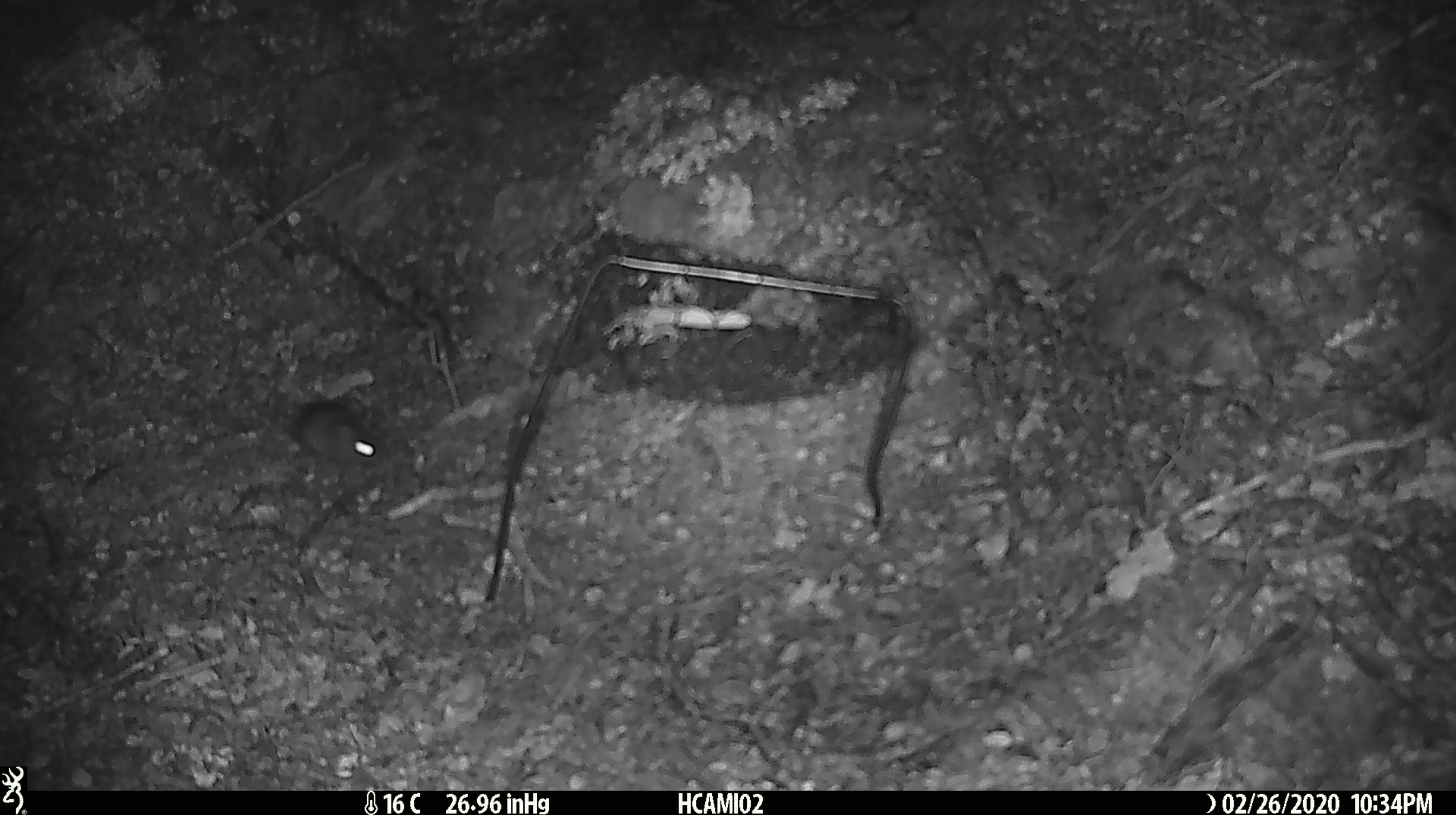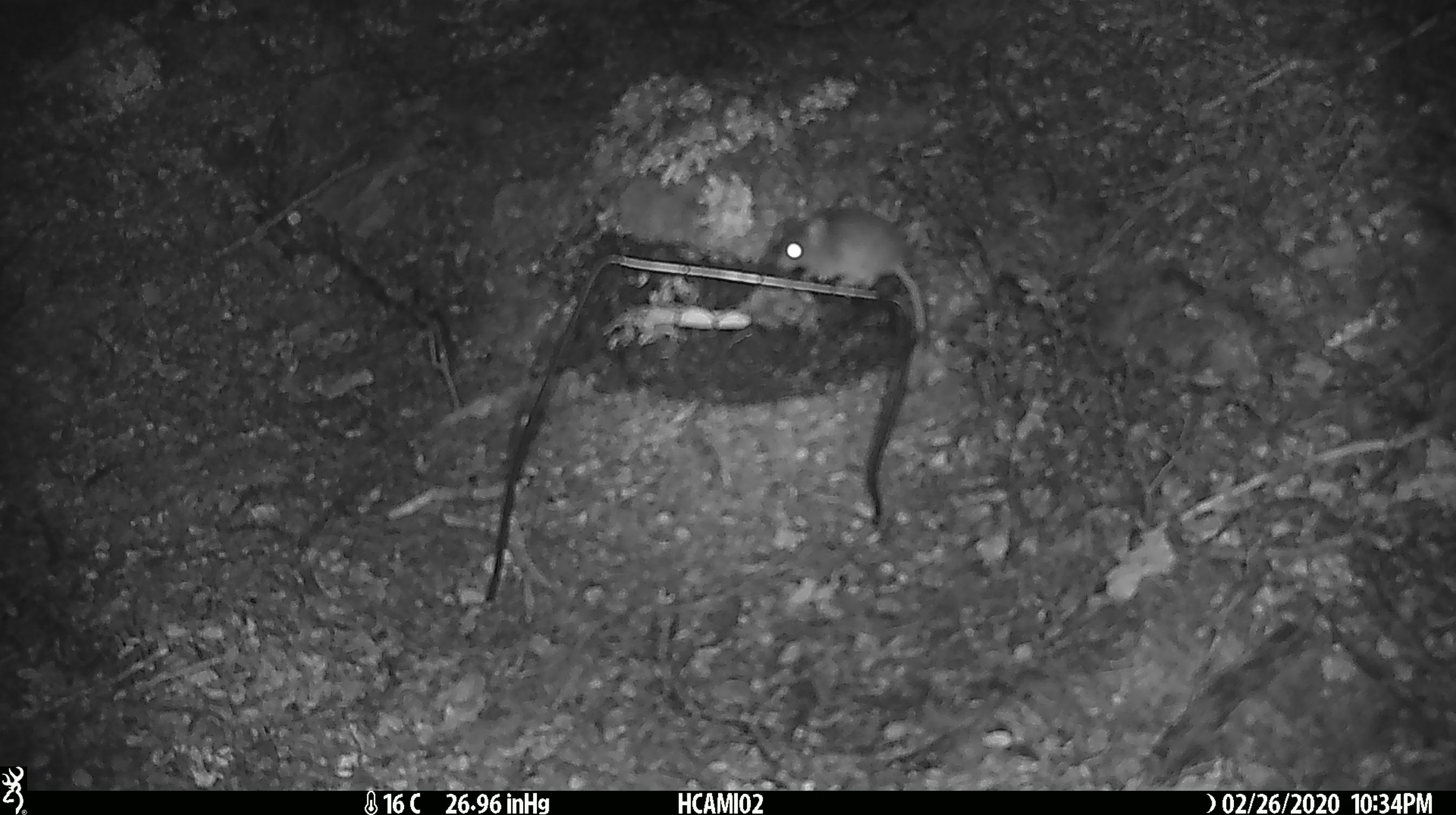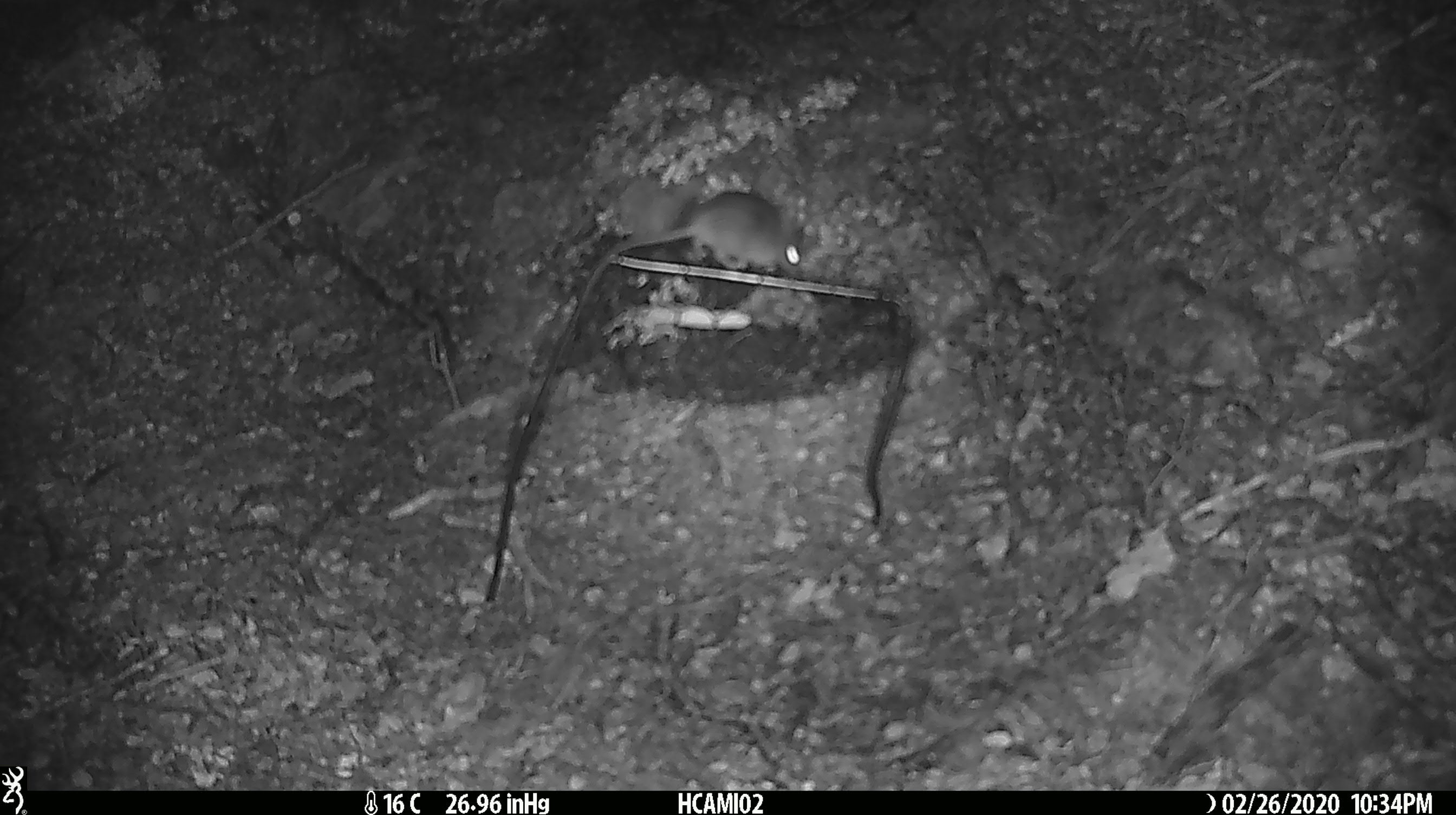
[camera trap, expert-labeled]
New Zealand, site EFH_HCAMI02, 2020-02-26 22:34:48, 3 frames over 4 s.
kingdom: Animalia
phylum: Chordata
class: Mammalia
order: Rodentia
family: Muridae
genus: Mus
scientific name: Mus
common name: mouse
Mouse (Mus).